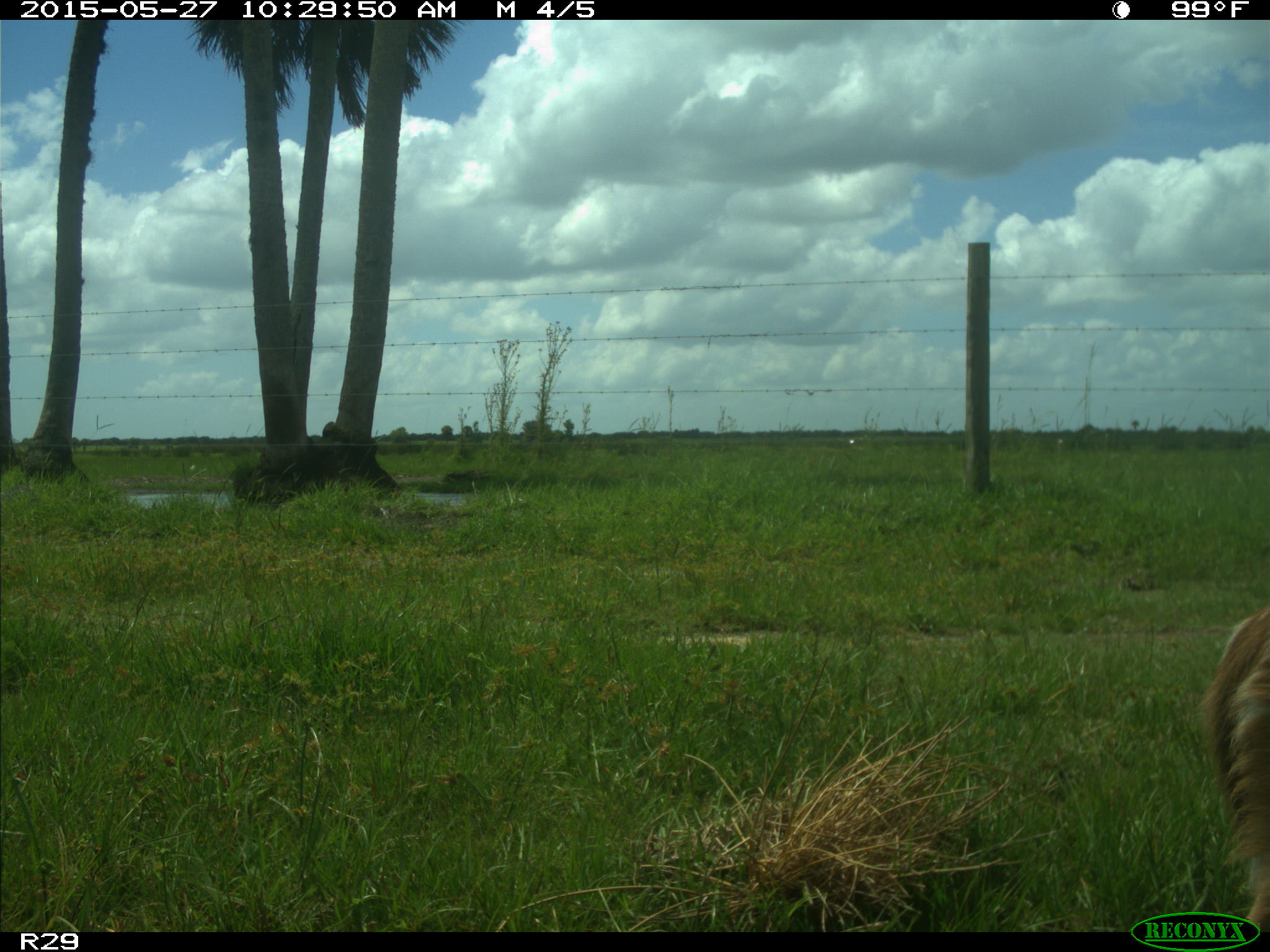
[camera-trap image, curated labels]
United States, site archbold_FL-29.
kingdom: Animalia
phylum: Chordata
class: Mammalia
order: Artiodactyla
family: Cervidae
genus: Odocoileus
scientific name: Odocoileus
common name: deer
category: unidentified deer